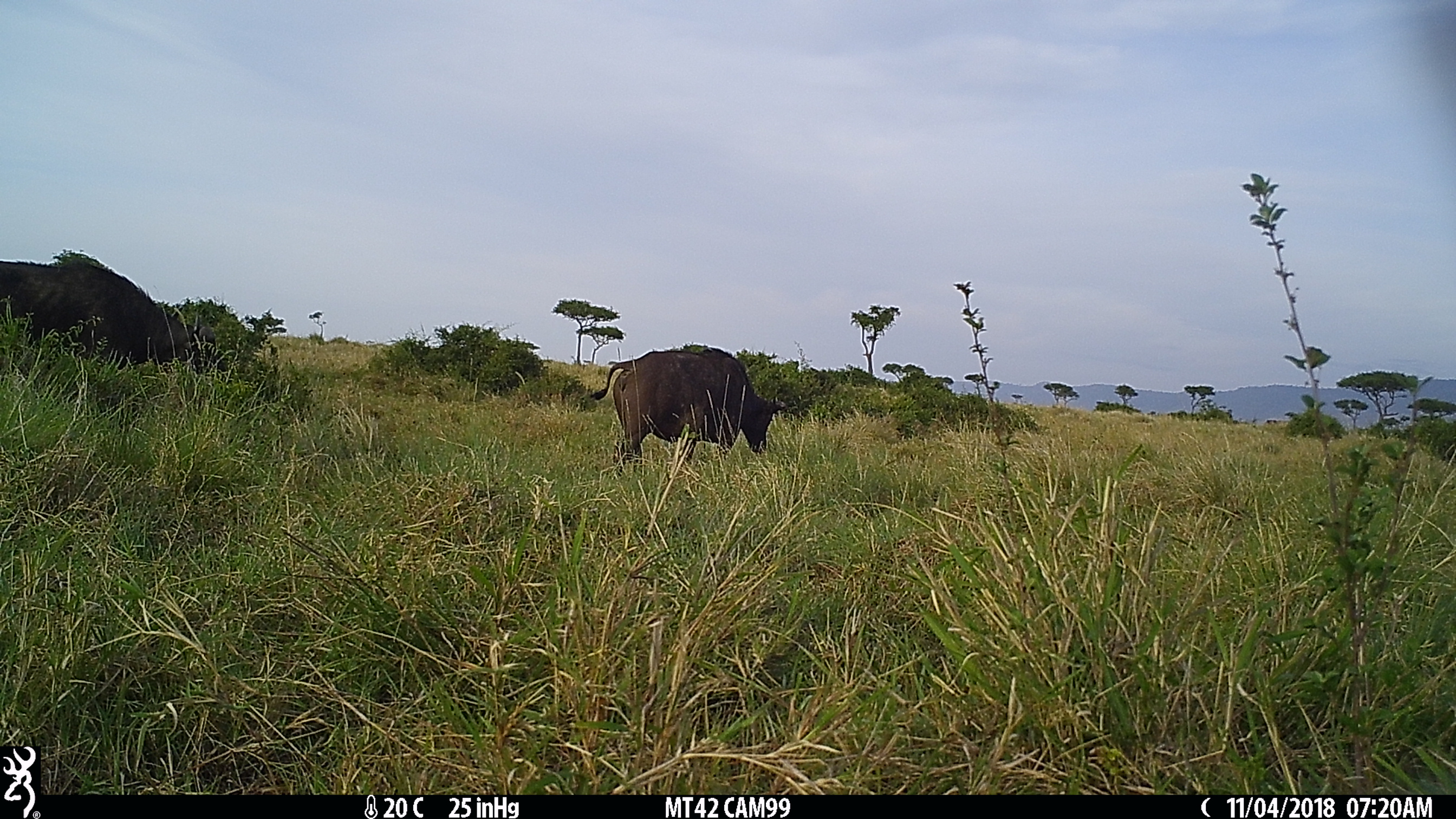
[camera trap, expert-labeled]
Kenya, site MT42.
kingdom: Animalia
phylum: Chordata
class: Mammalia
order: Artiodactyla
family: Bovidae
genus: Syncerus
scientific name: Syncerus caffer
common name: buffalo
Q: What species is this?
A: Buffalo (Syncerus caffer).